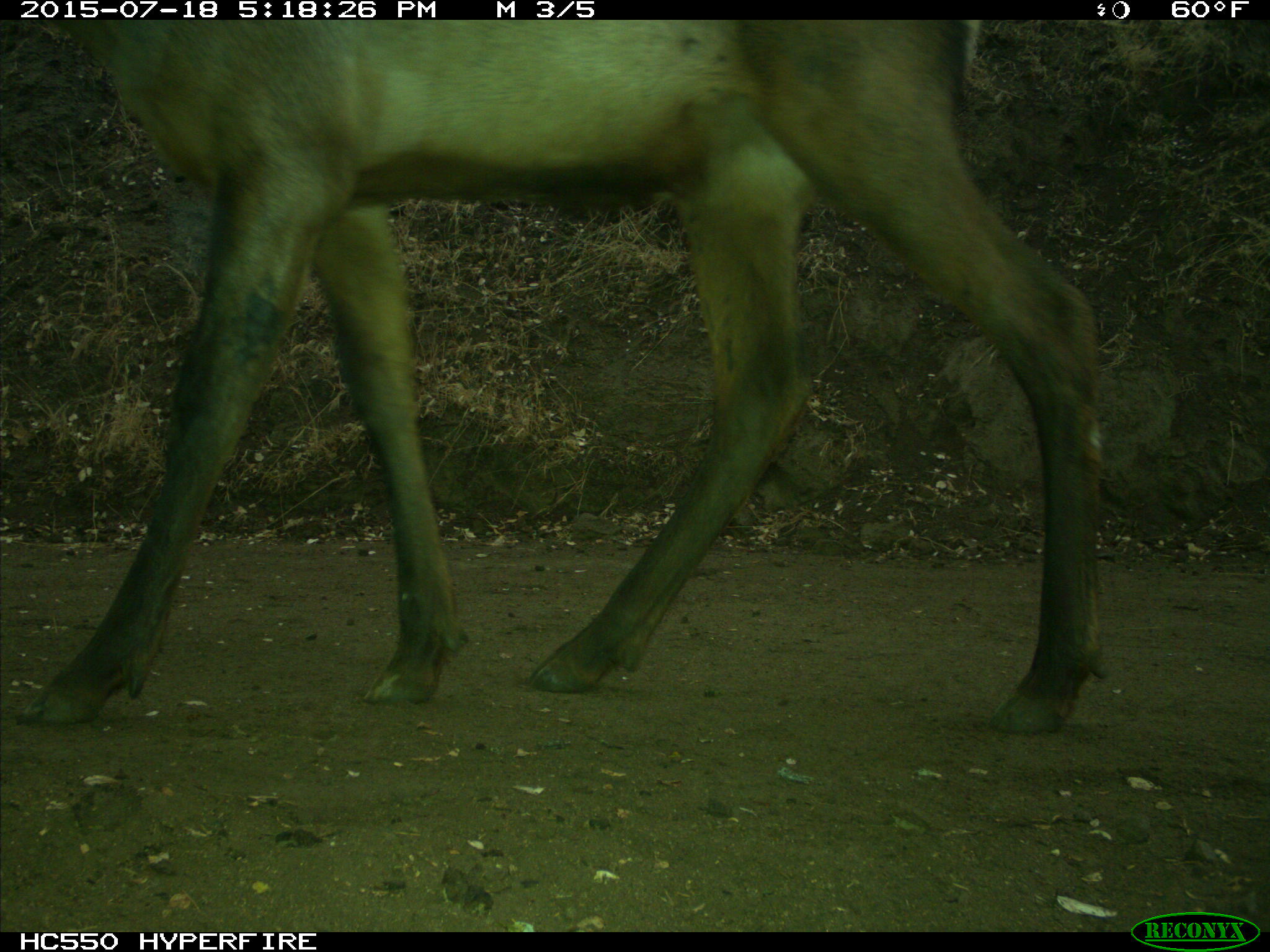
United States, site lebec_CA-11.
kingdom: Animalia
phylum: Chordata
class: Mammalia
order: Artiodactyla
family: Cervidae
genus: Cervus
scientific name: Cervus canadensis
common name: elk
Cervus canadensis (elk).